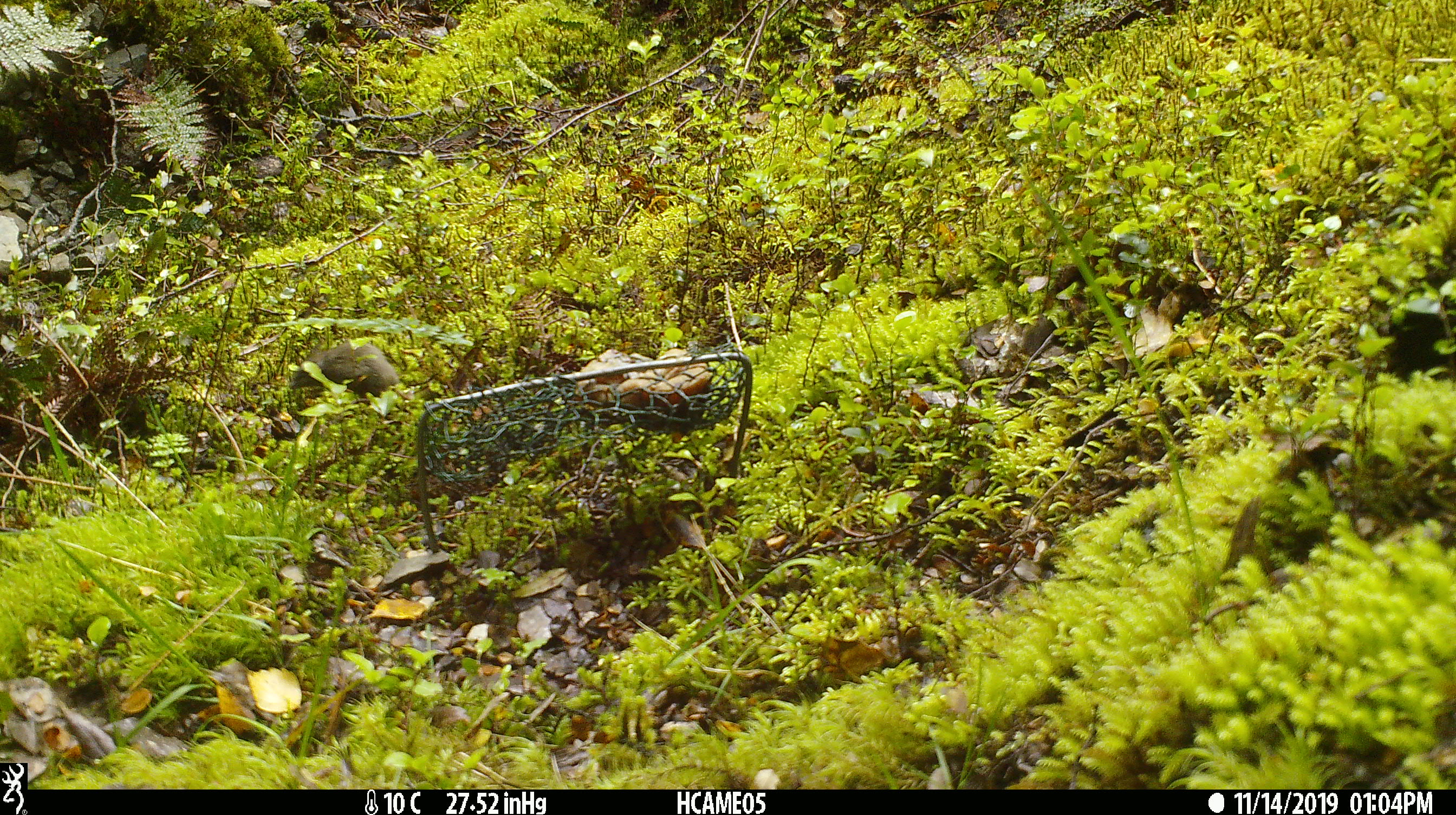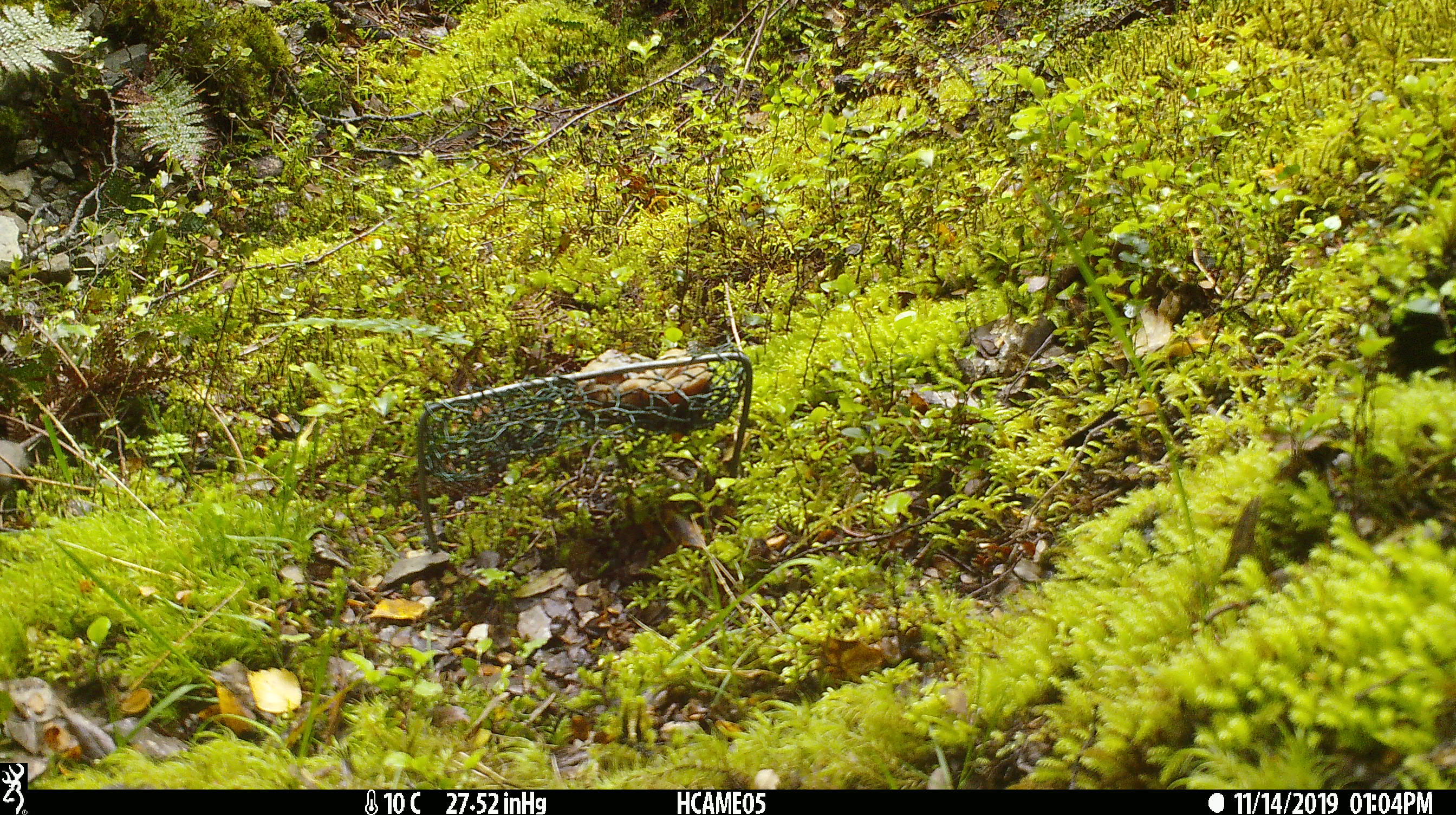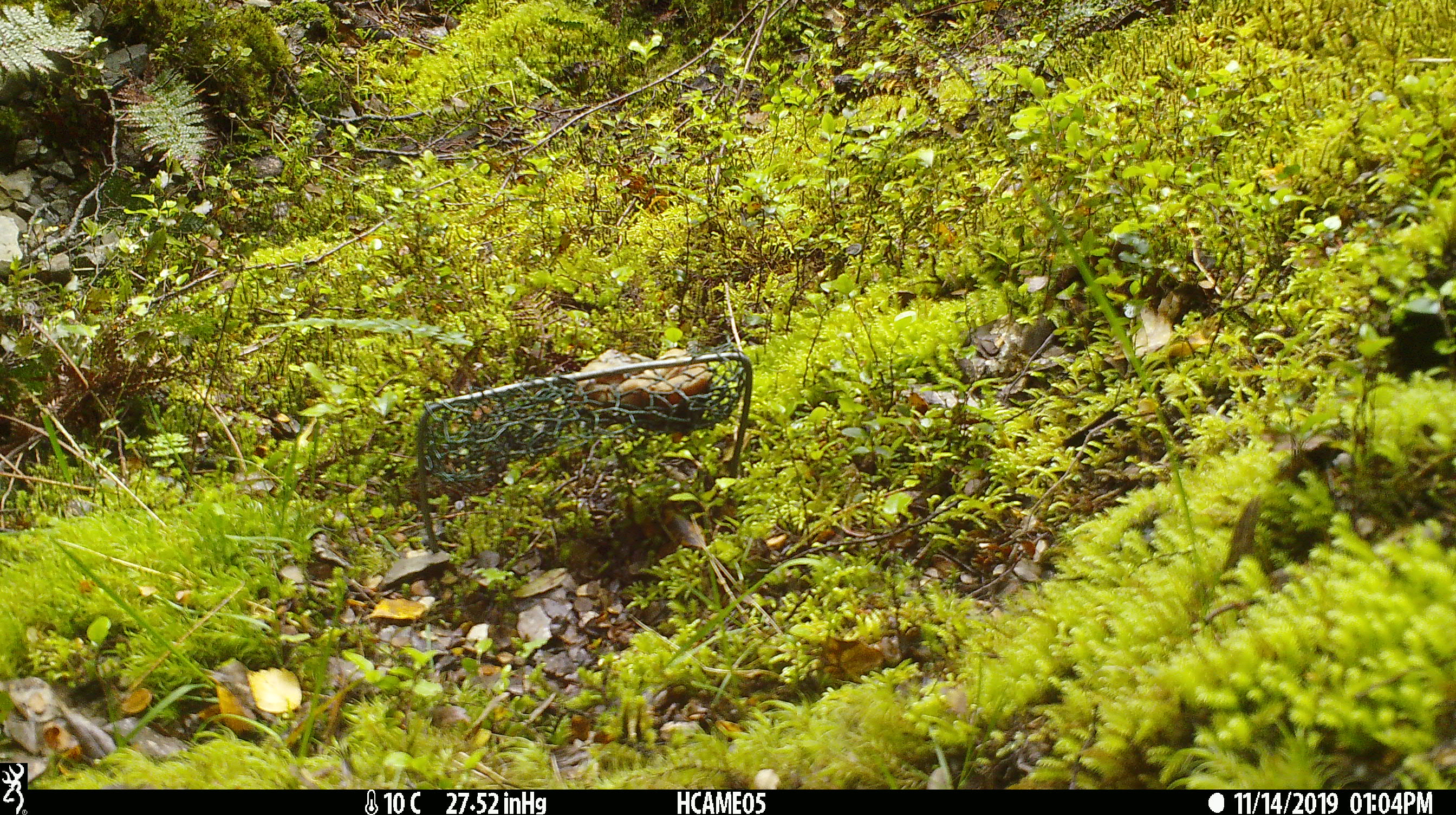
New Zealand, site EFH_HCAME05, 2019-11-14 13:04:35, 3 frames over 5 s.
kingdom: Animalia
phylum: Chordata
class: Mammalia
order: Rodentia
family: Muridae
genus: Mus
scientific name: Mus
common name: mouse